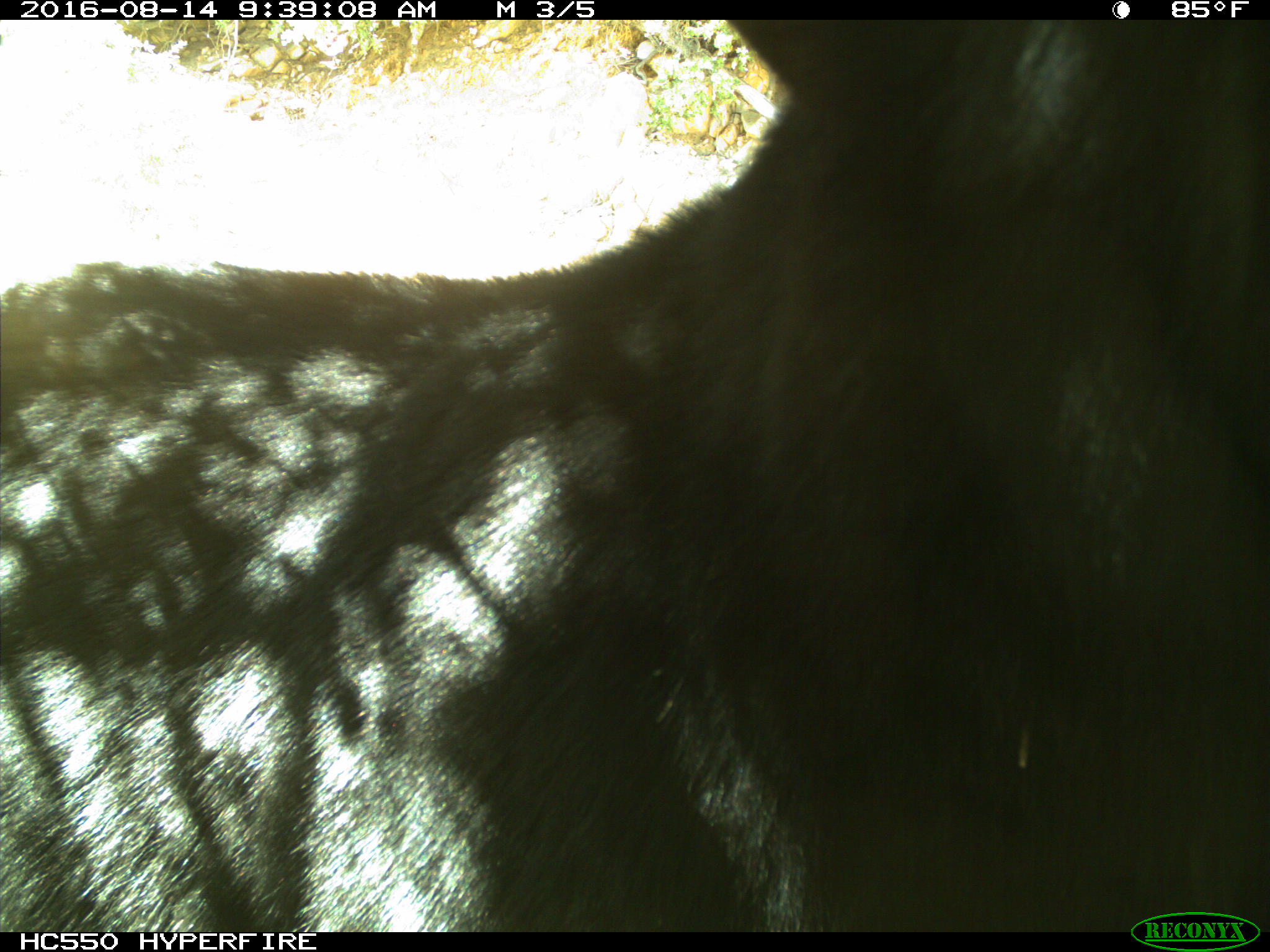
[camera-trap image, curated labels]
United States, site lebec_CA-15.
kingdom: Animalia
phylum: Chordata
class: Mammalia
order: Carnivora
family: Ursidae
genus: Ursus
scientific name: Ursus americanus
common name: american black bear